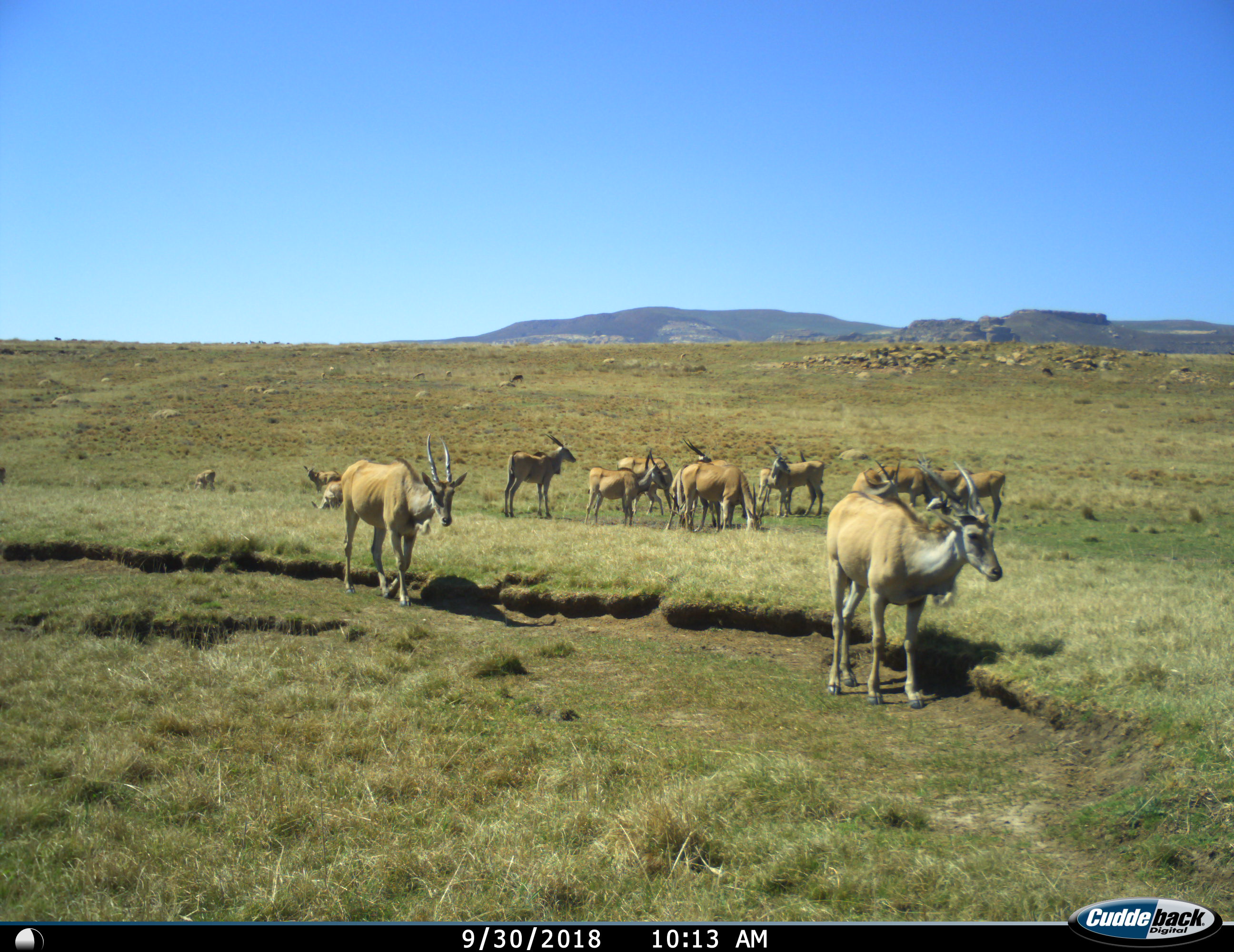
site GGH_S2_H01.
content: unidentified animal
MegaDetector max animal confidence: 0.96